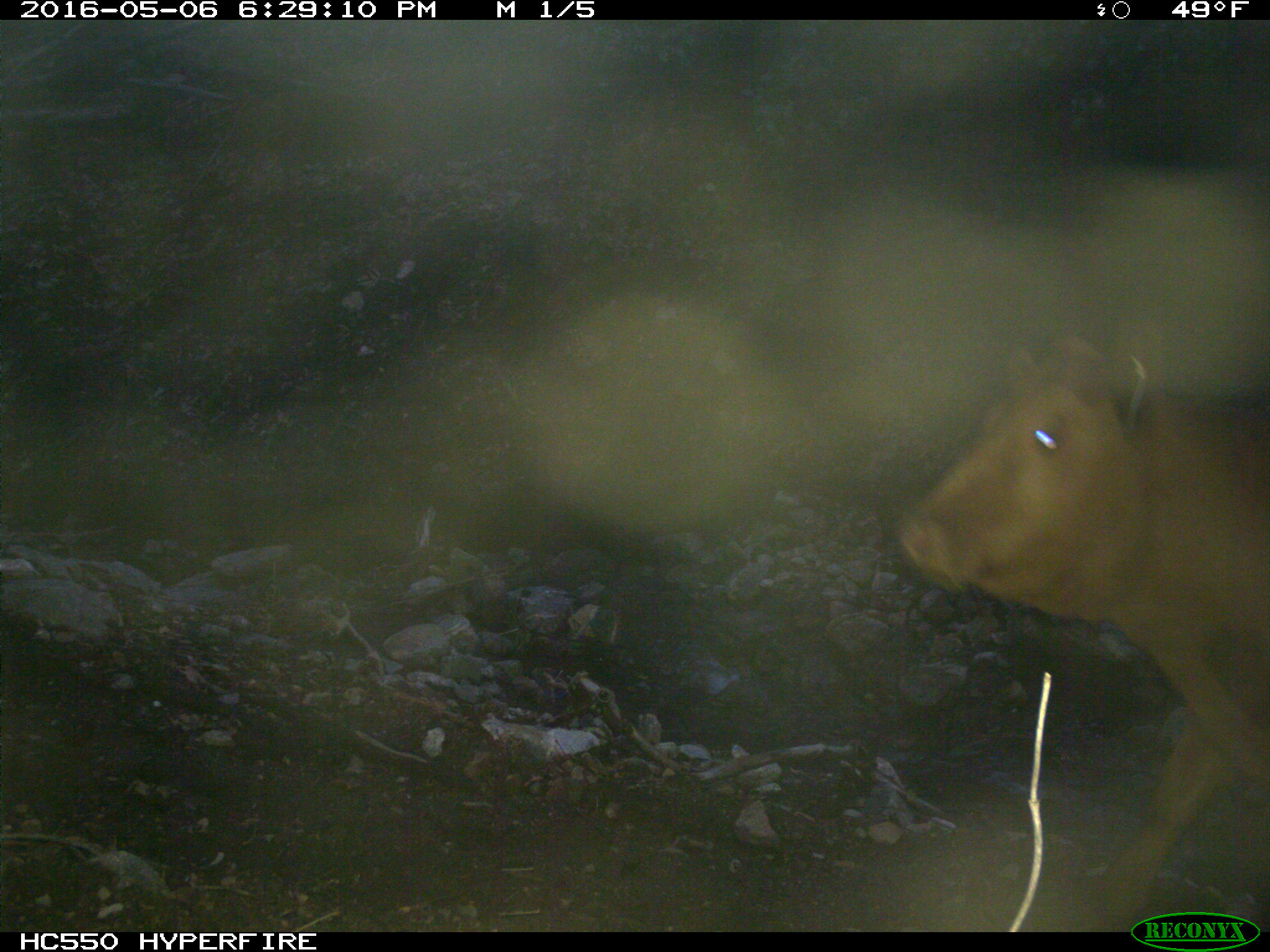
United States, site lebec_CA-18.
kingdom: Animalia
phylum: Chordata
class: Mammalia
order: Artiodactyla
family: Bovidae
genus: Bos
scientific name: Bos taurus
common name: domestic cow